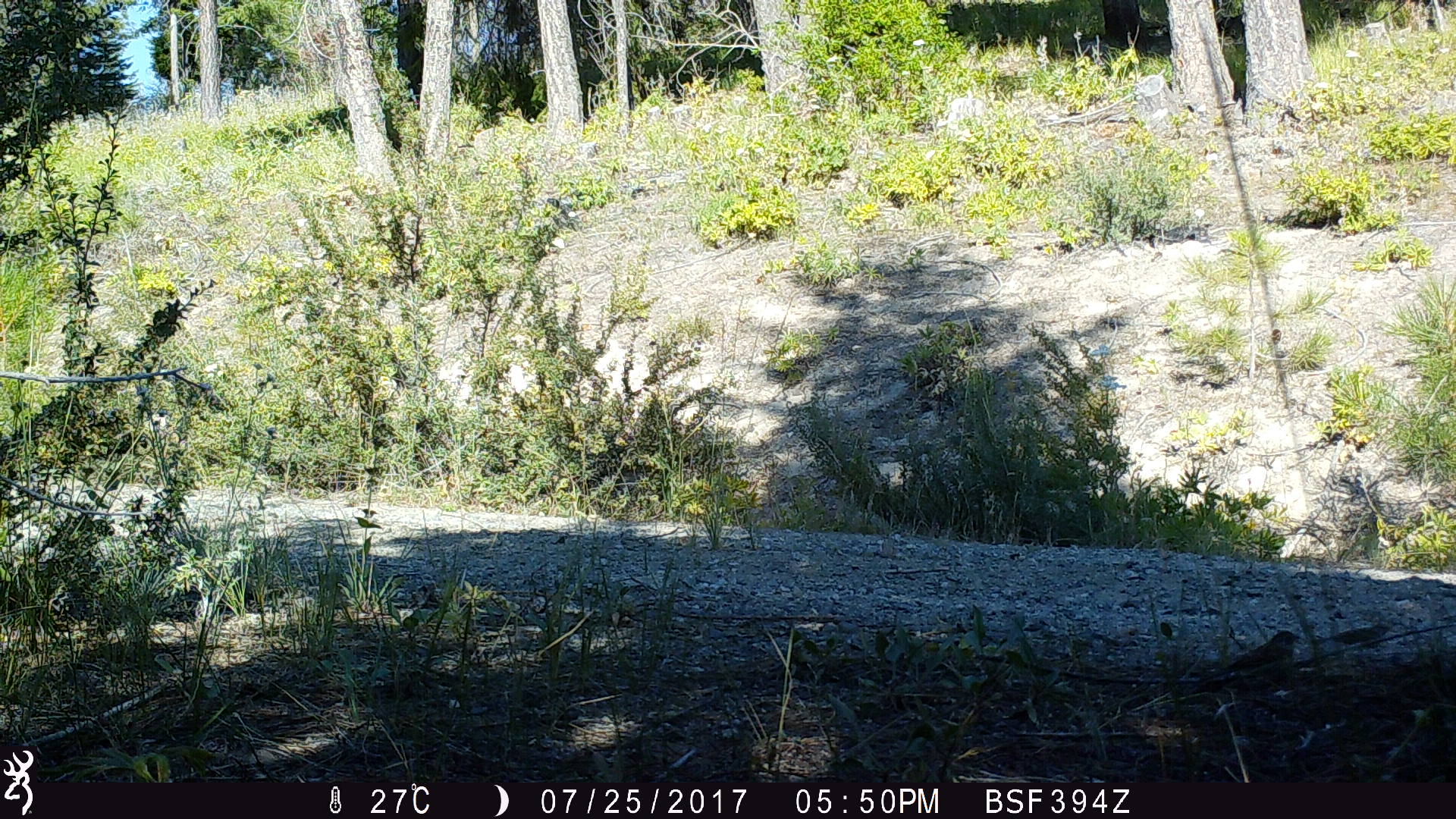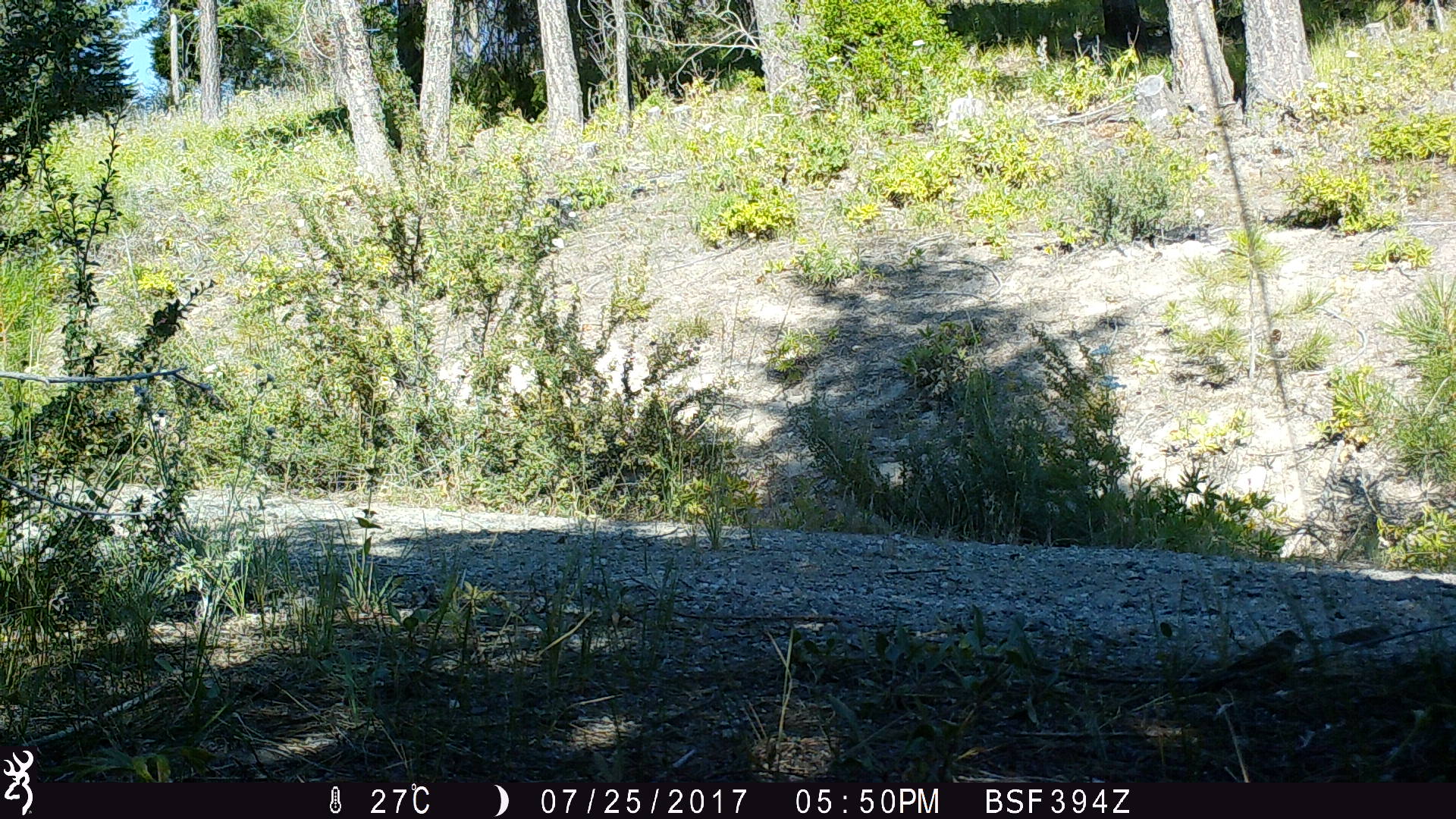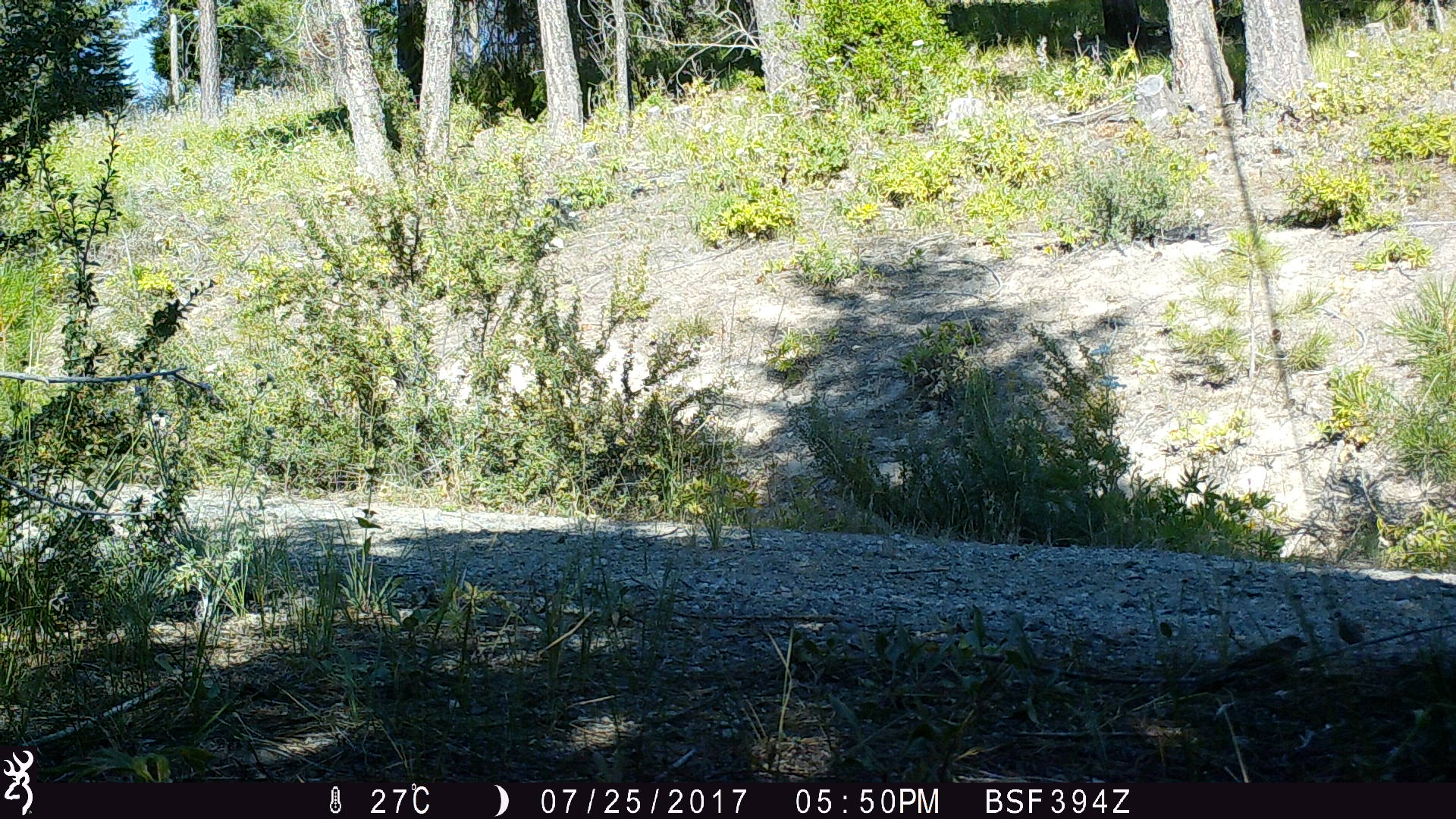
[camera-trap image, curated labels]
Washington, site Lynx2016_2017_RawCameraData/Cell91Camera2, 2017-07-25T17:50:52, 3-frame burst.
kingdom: Animalia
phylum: Chordata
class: Aves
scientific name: Aves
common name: birds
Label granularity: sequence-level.